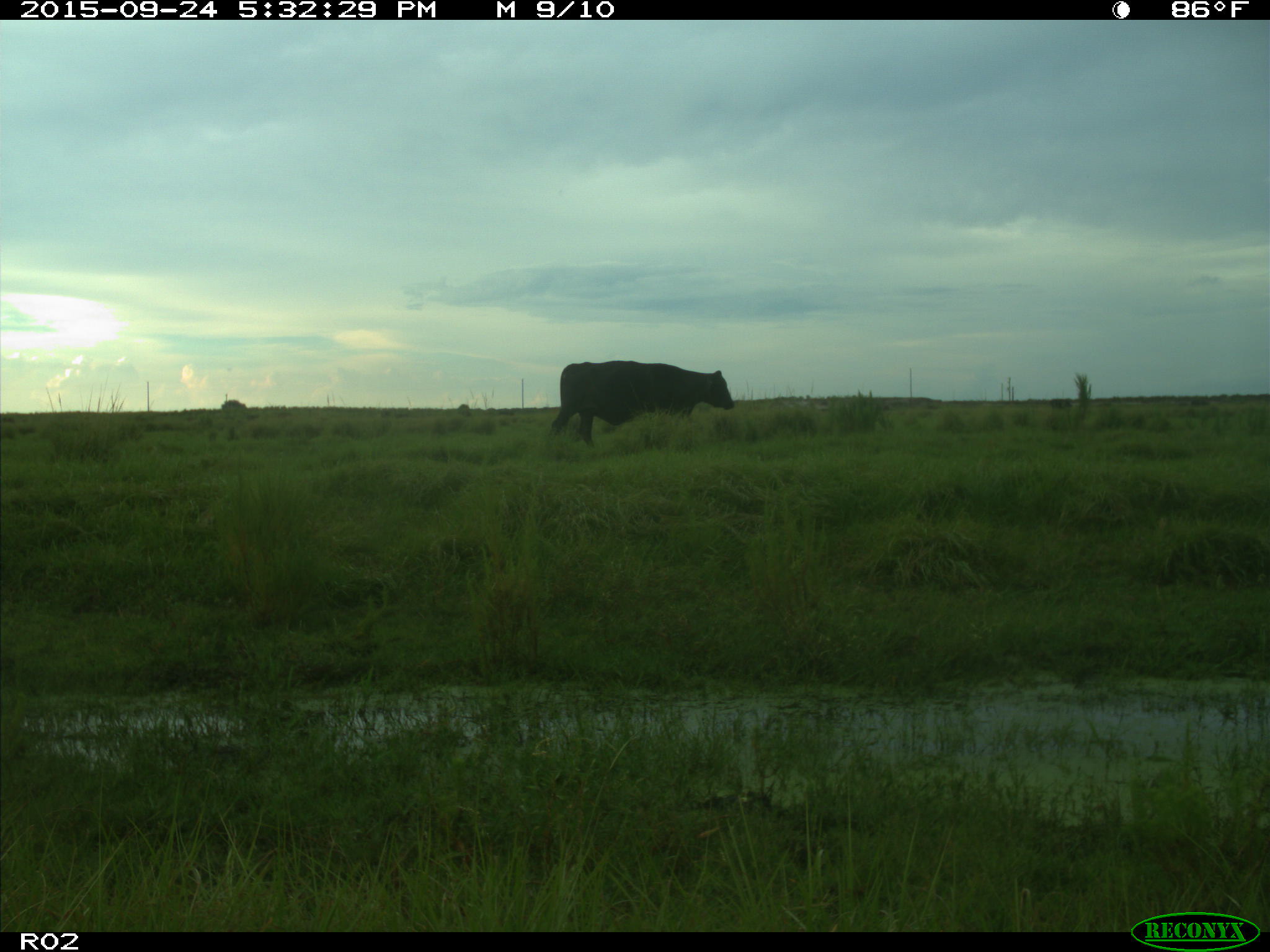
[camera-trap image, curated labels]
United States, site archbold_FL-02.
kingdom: Animalia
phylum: Chordata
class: Mammalia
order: Artiodactyla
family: Bovidae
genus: Bos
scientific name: Bos taurus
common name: domestic cow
Bos taurus (domestic cow).